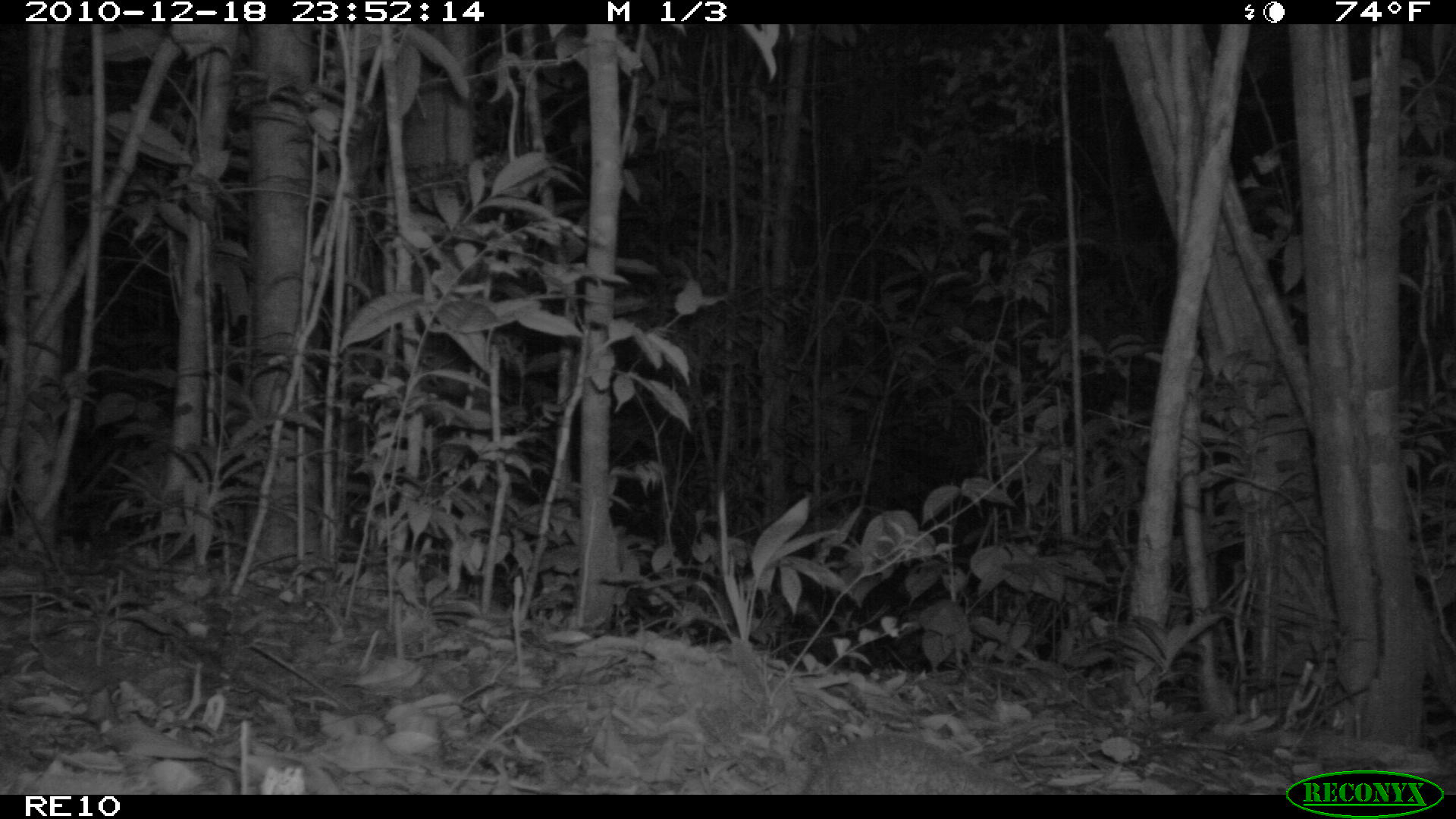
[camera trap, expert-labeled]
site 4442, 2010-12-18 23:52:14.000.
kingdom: Animalia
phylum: Chordata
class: Mammalia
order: Afrosoricida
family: Tenrecidae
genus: Setifer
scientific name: Setifer setosus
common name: greater hedgehog tenrec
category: setifer sp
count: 1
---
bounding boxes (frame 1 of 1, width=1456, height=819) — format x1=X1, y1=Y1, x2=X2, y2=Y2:
setifer sp: x1=791, y1=731, x2=1071, y2=796